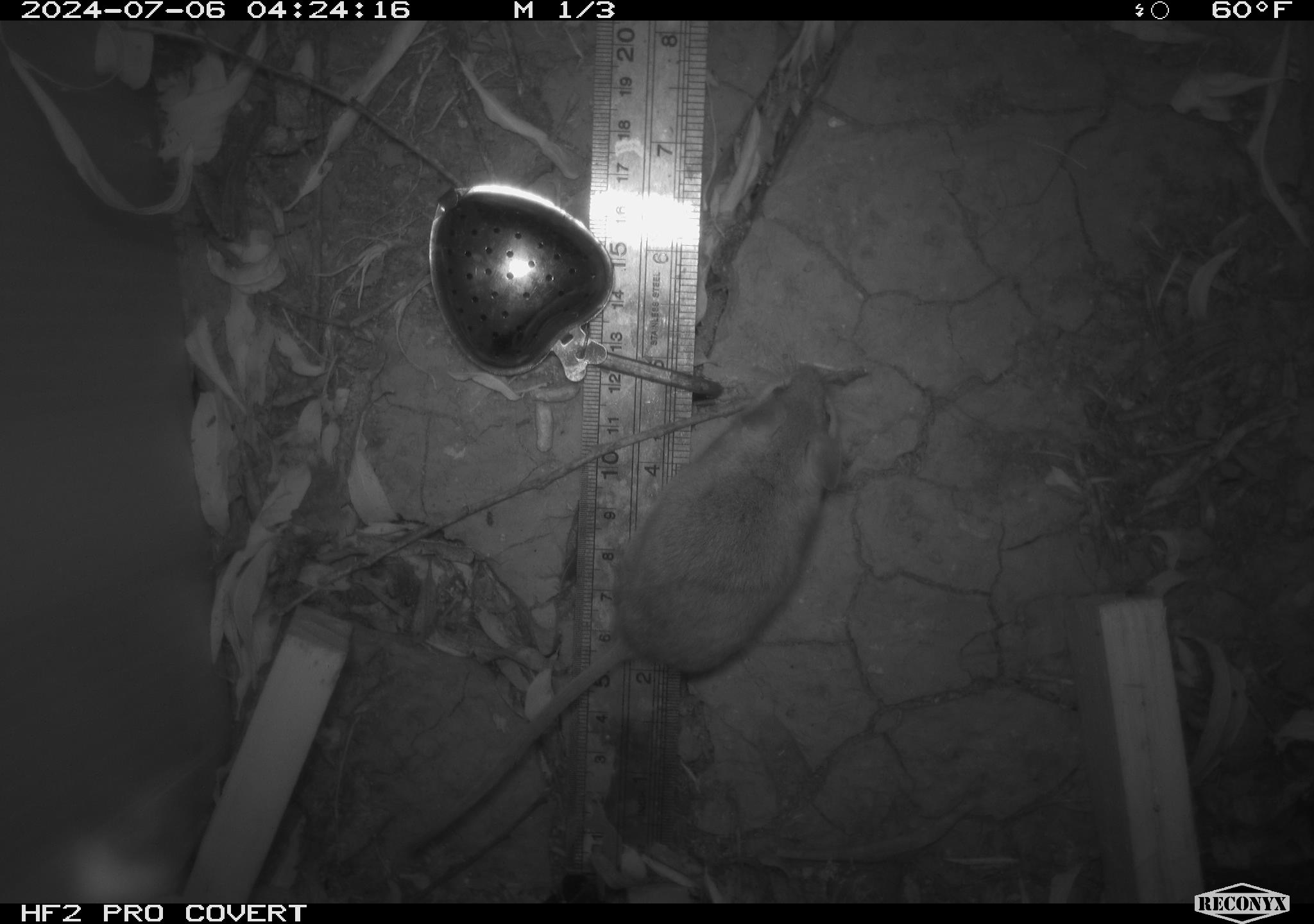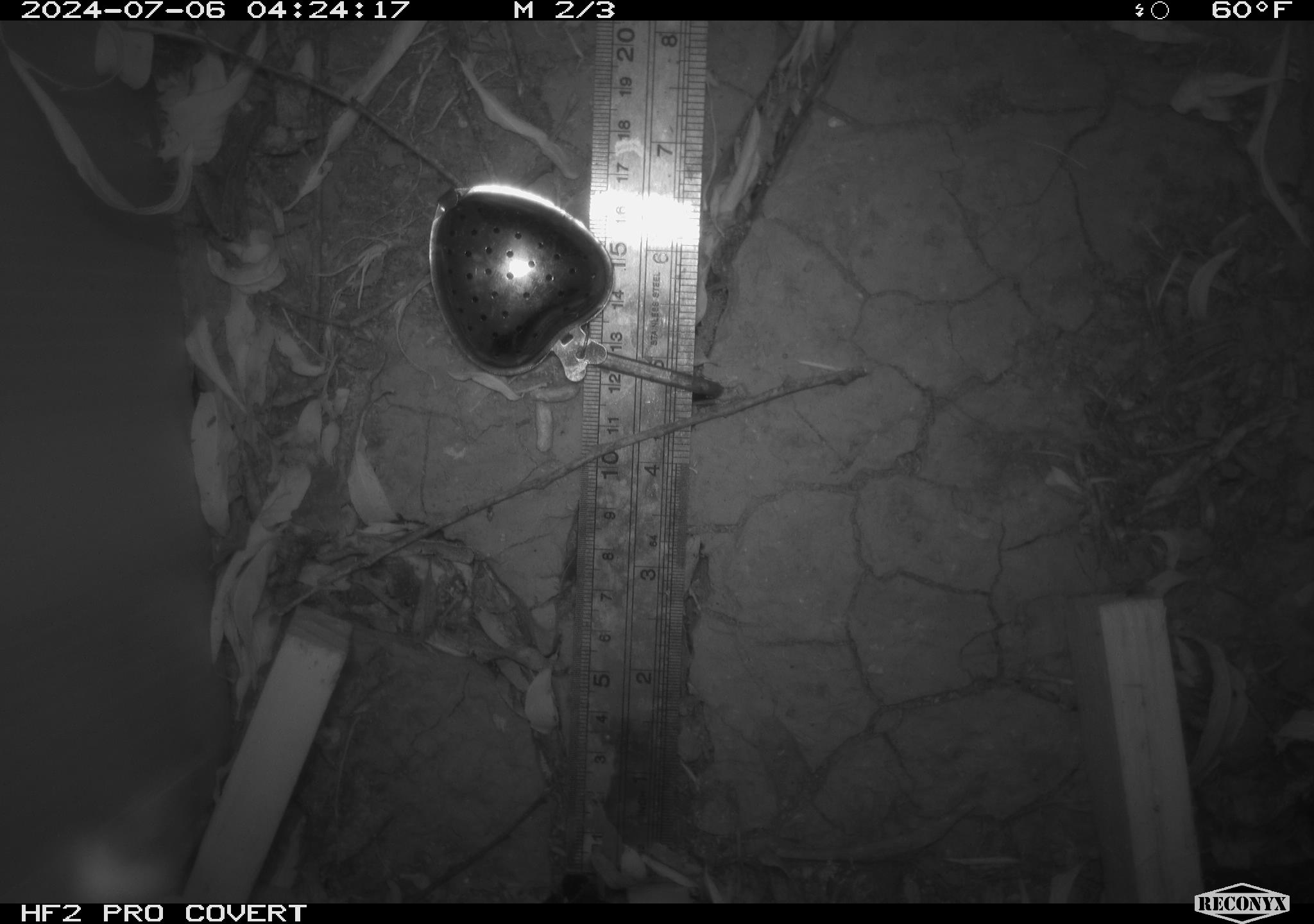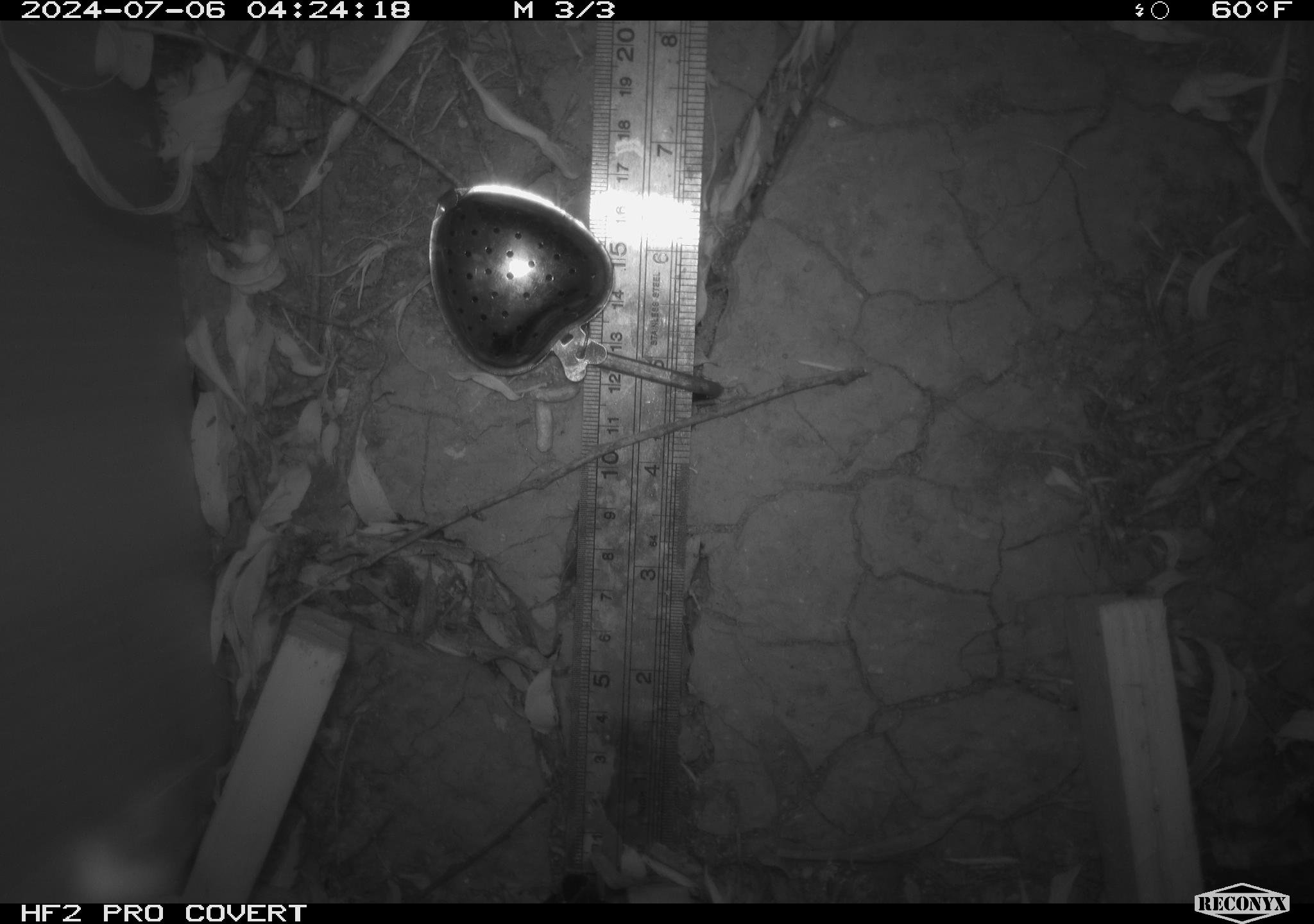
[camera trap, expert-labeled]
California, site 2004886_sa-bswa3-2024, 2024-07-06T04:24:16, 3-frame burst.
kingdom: Animalia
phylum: Chordata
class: Mammalia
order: Rodentia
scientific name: Rodentia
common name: mouse species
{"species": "mouse species (Rodentia)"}